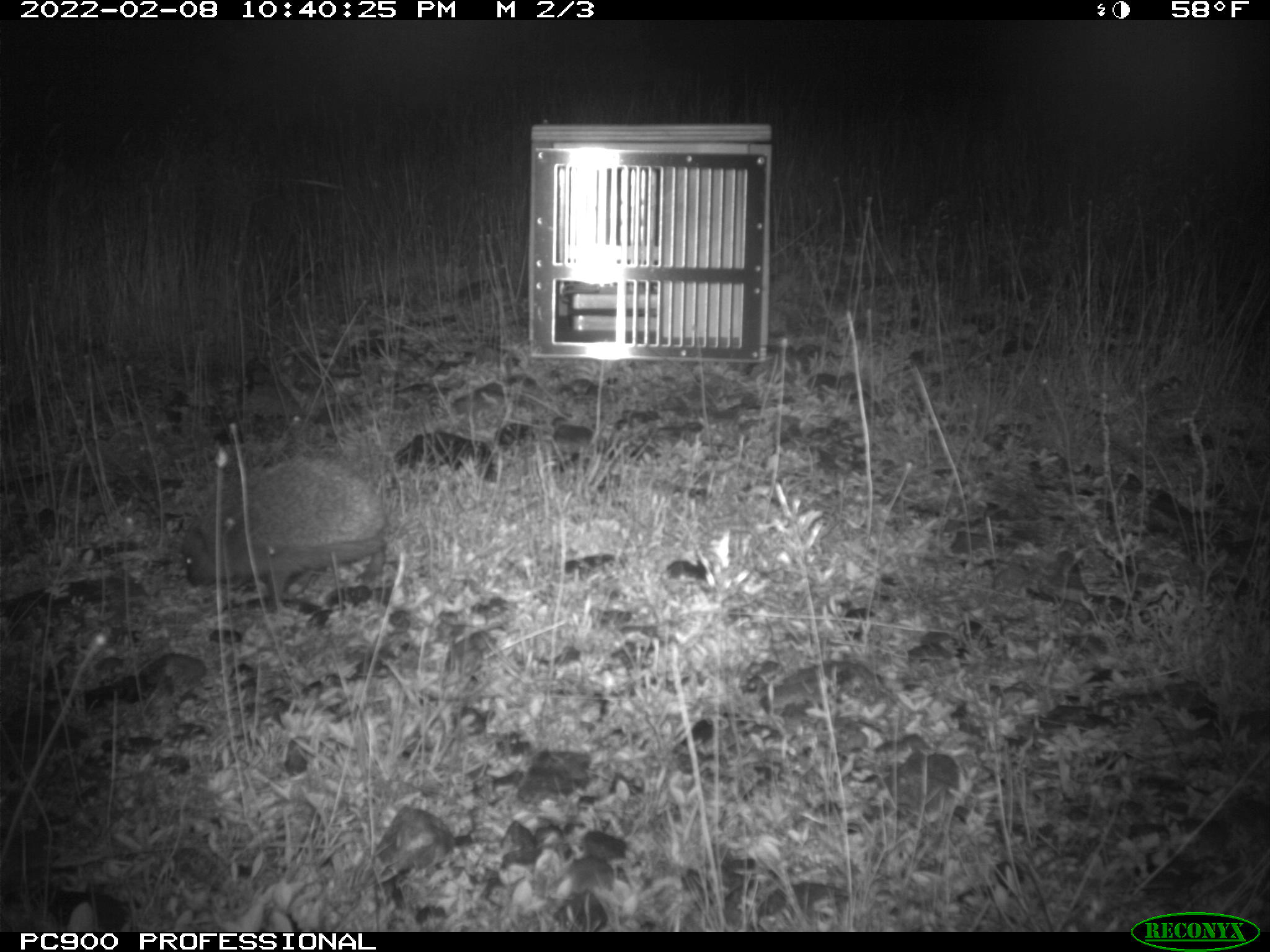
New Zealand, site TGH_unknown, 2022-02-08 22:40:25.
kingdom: Animalia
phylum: Chordata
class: Mammalia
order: Eulipotyphla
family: Erinaceidae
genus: Erinaceus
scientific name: Erinaceus europaeus europaeus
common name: european hedgehog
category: hedgehog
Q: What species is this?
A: Hedgehog (european hedgehog) (Erinaceus europaeus europaeus).